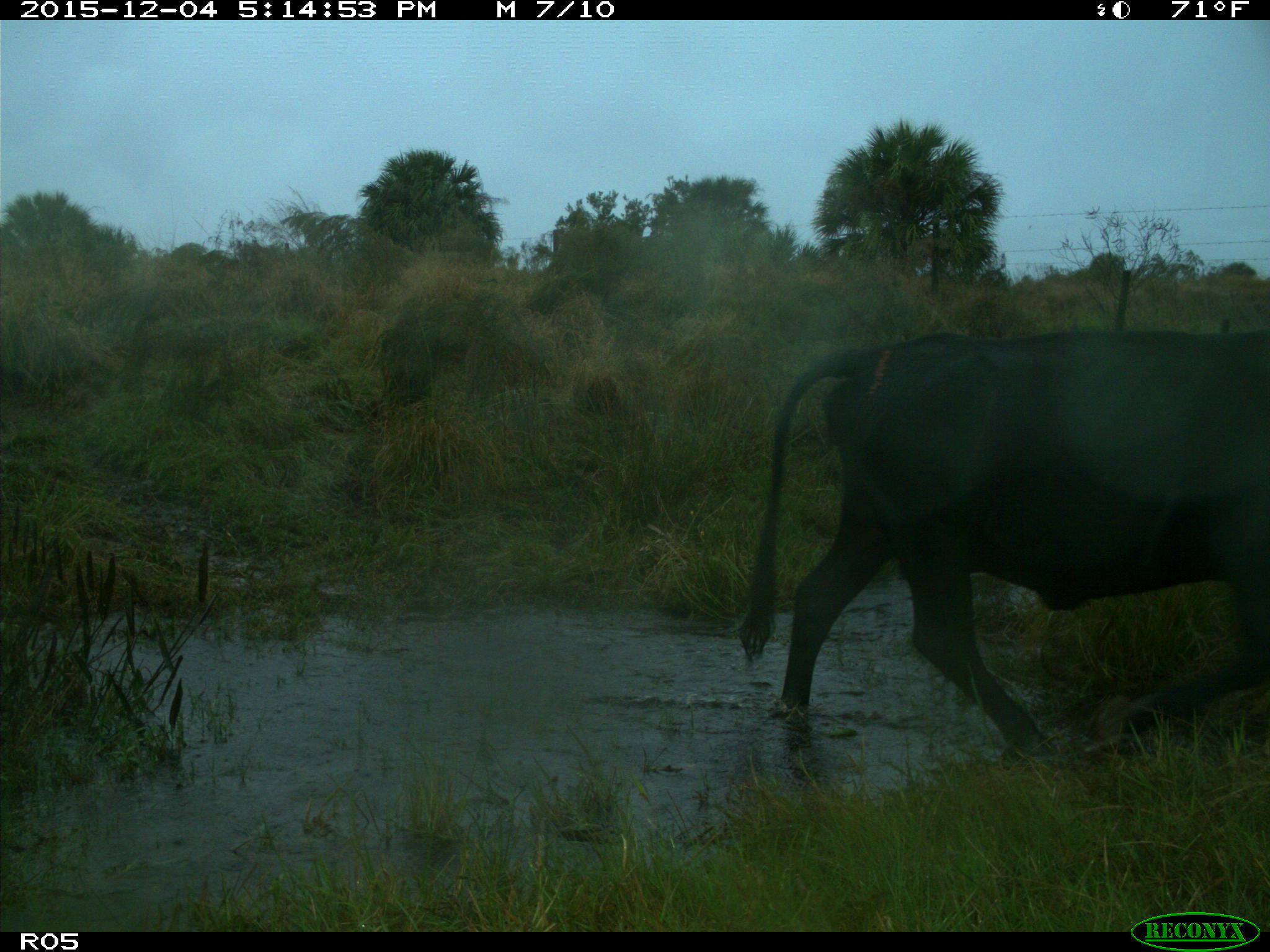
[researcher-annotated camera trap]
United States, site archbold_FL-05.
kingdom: Animalia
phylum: Chordata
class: Mammalia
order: Artiodactyla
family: Bovidae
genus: Bos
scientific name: Bos taurus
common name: domestic cow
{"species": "Bos taurus (domestic cow)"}